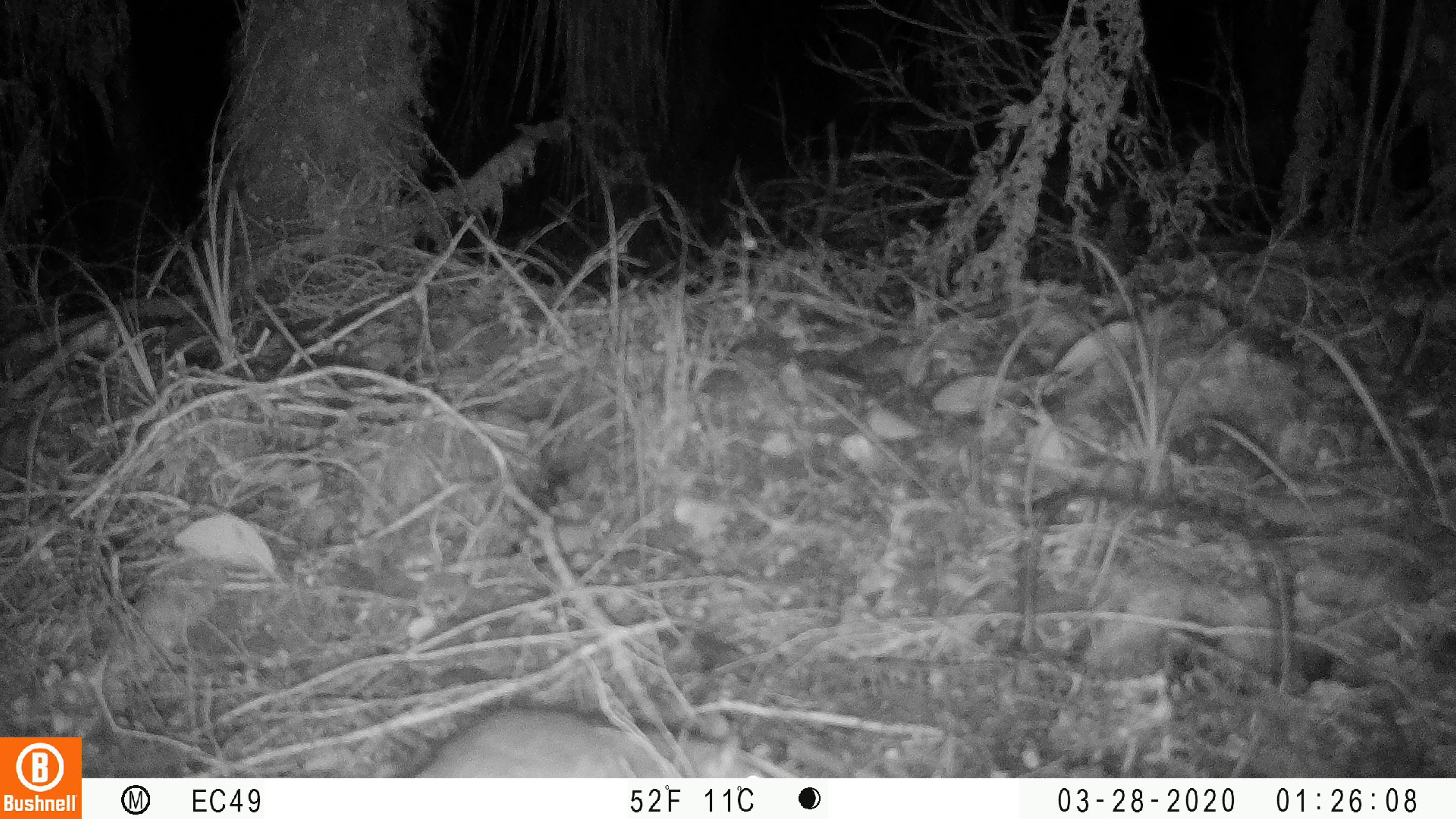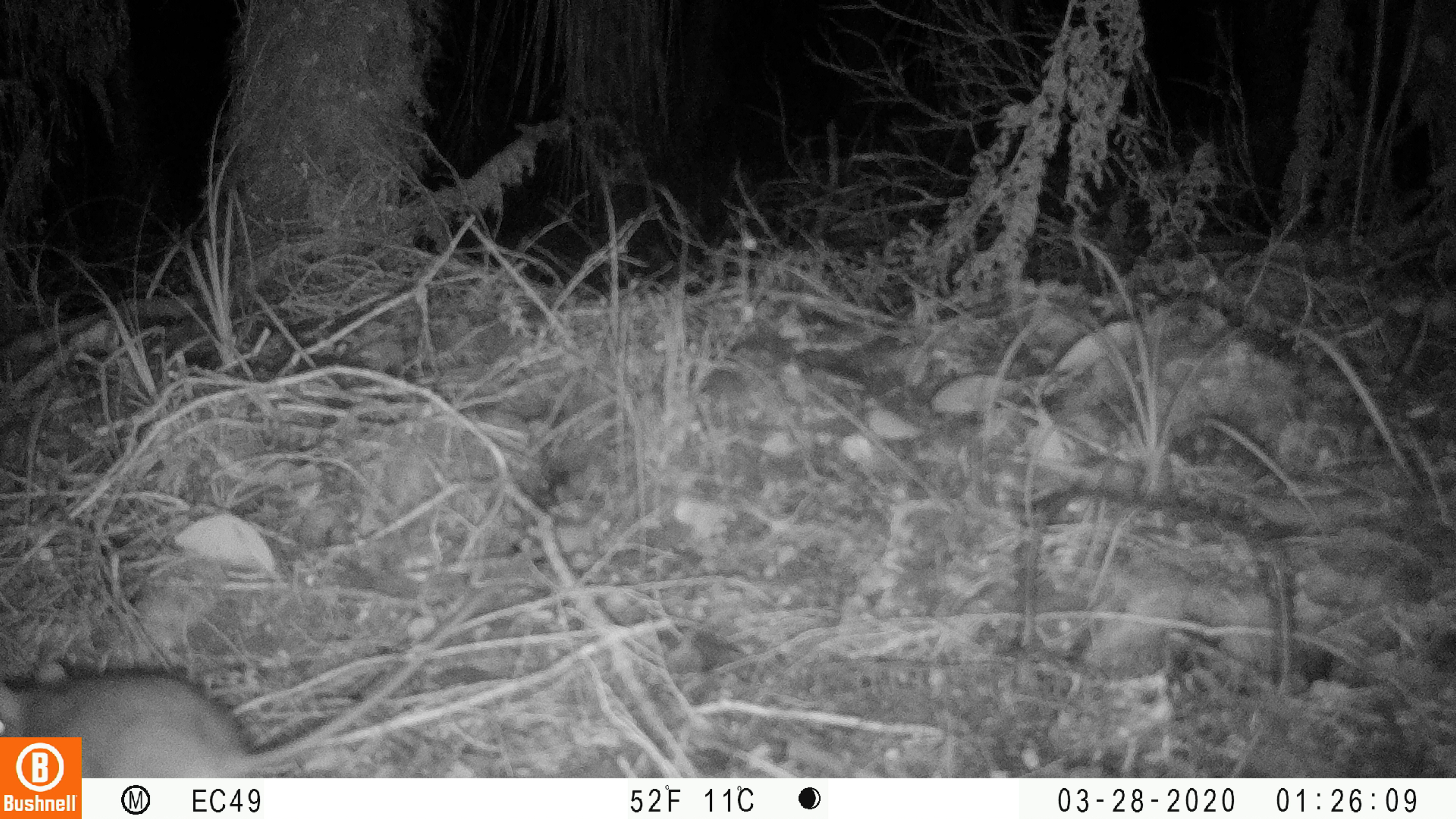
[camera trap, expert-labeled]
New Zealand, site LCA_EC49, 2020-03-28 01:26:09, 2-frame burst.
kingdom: Animalia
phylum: Chordata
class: Mammalia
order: Rodentia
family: Muridae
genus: Rattus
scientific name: Rattus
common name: rat